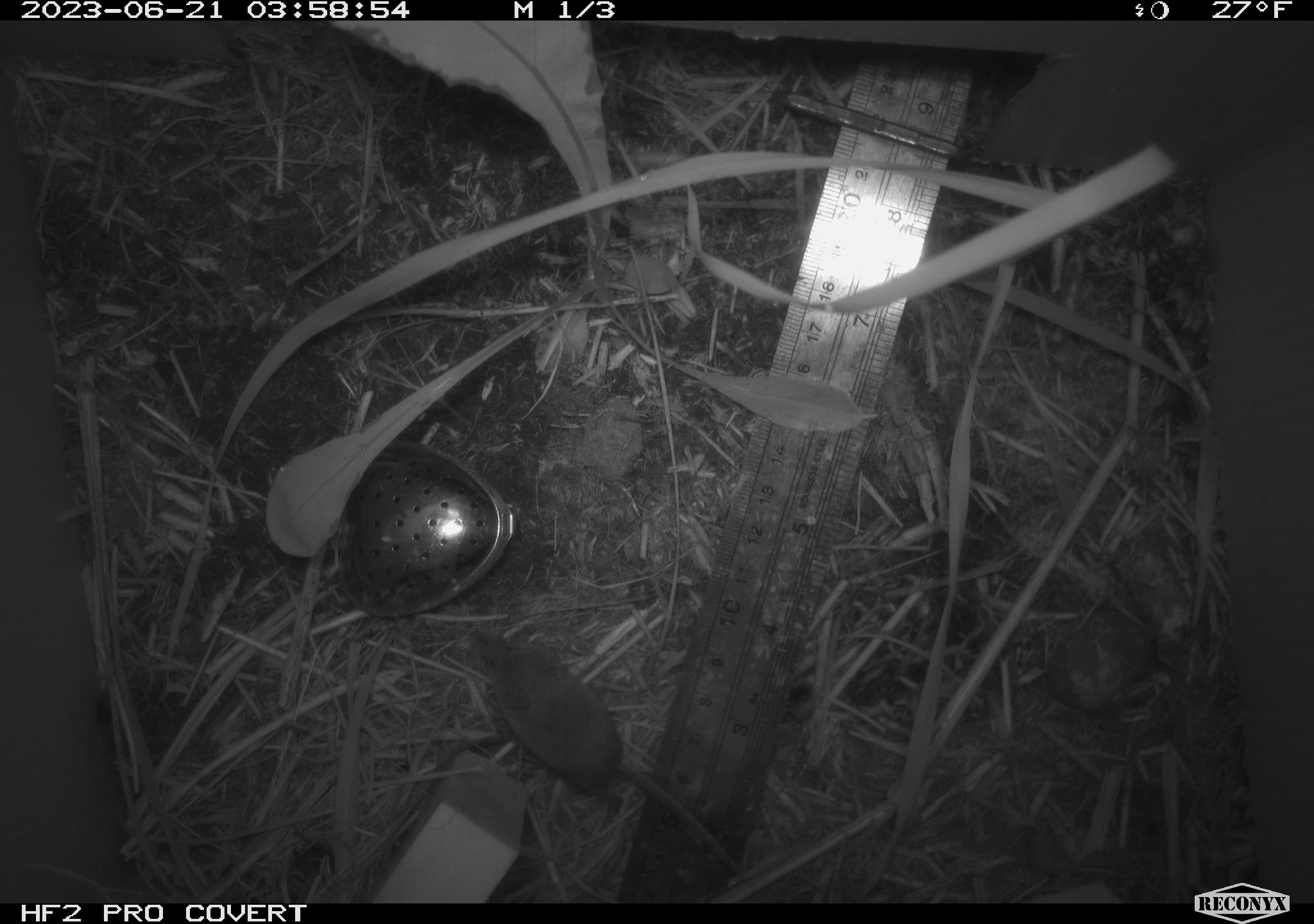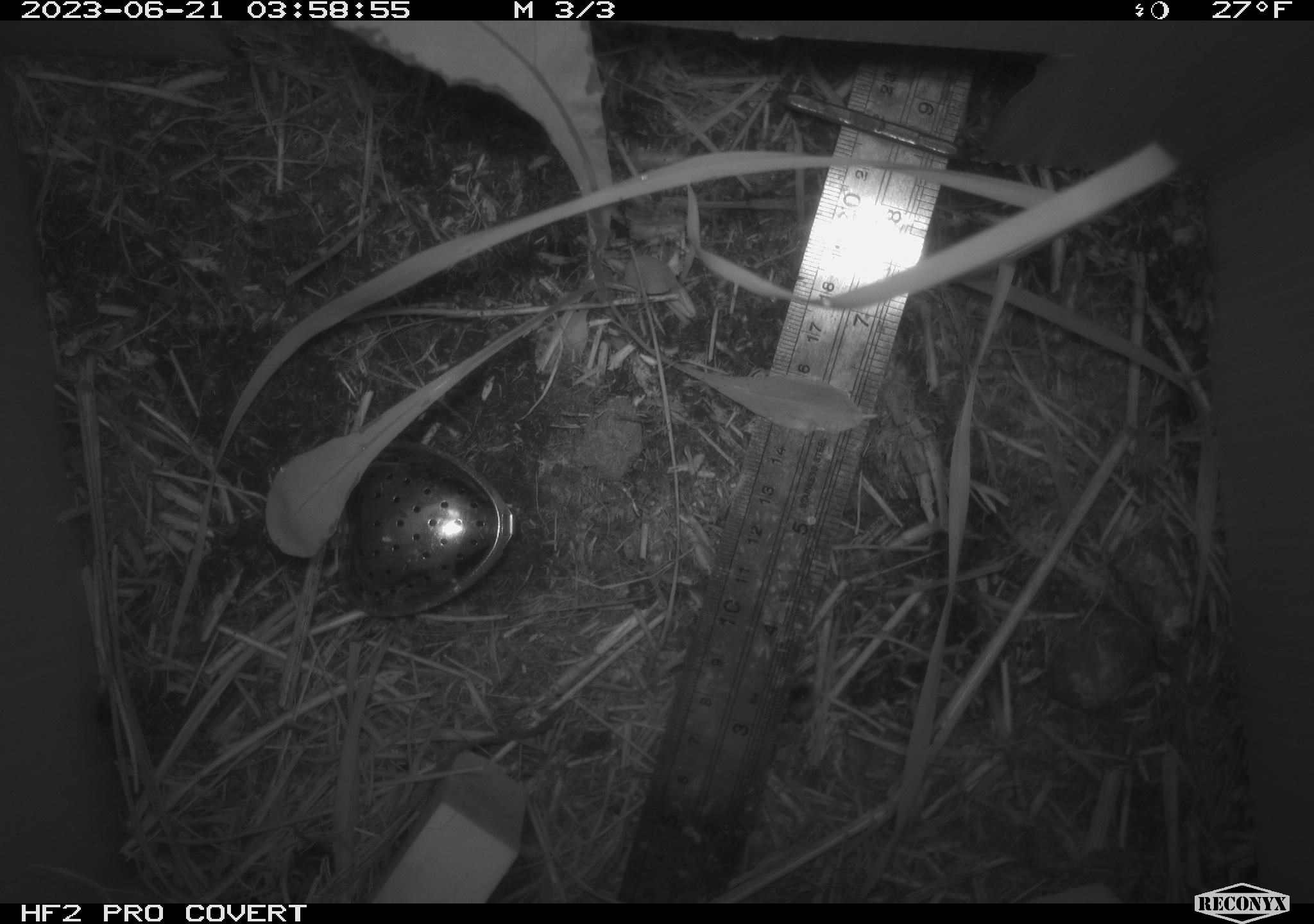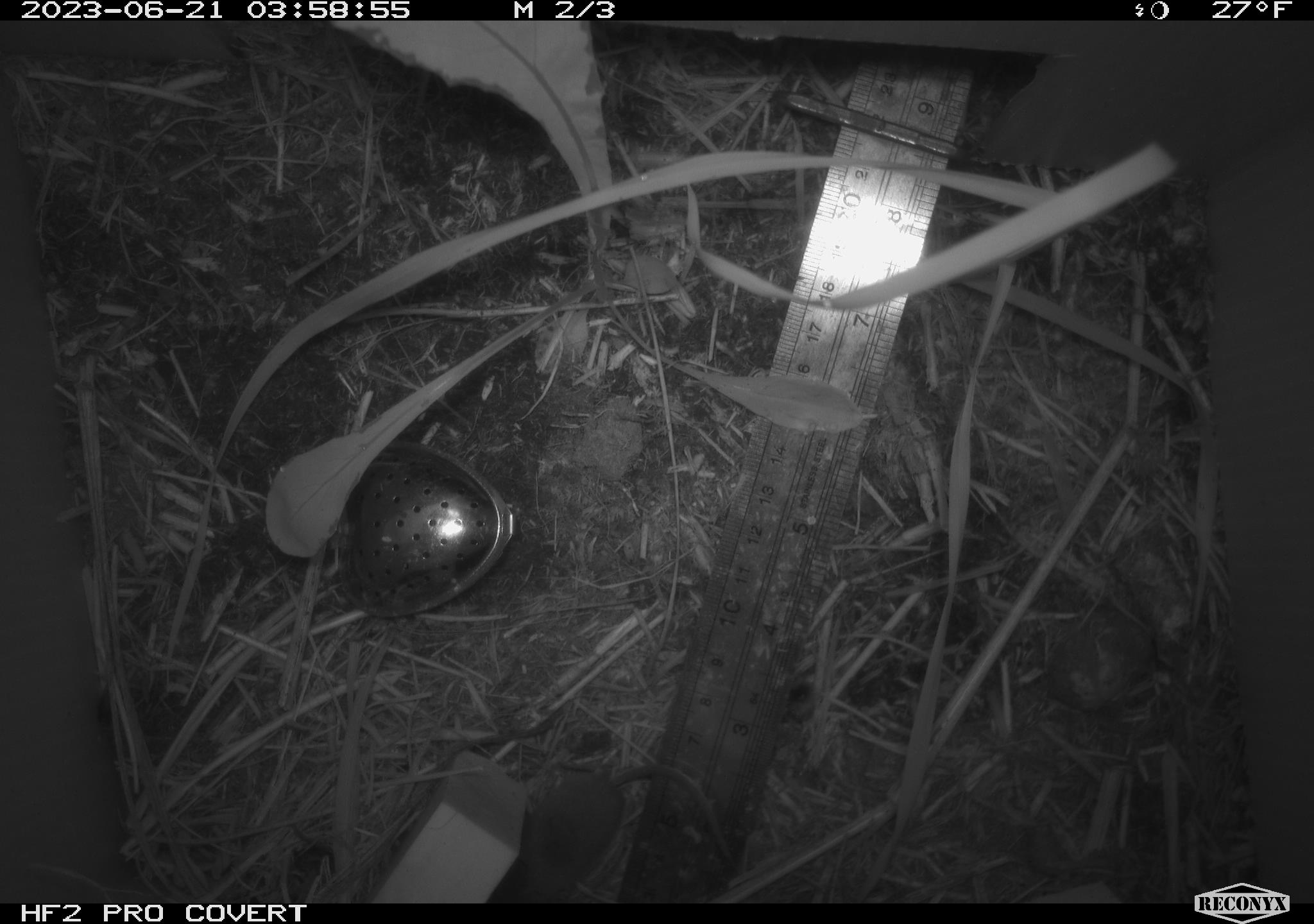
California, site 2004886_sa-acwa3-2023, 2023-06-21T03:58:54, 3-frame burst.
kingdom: Animalia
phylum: Chordata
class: Mammalia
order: Eulipotyphla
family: Soricidae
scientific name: Soricidae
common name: shrews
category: soricidae family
Soricidae family (shrews) (Soricidae).